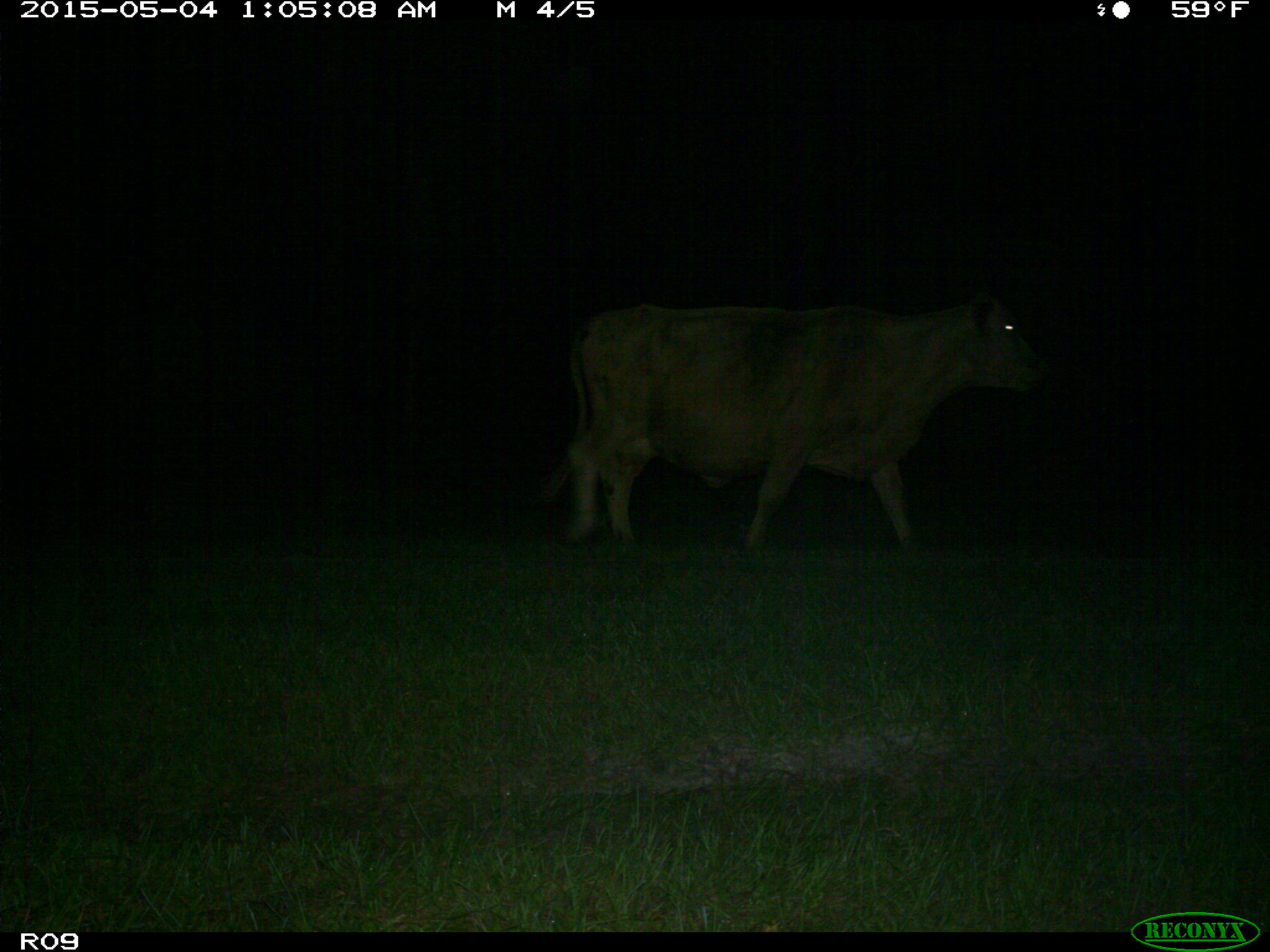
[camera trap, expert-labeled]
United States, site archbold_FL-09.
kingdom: Animalia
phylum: Chordata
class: Mammalia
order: Artiodactyla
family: Bovidae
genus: Bos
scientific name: Bos taurus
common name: domestic cow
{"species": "Bos taurus (domestic cow)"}